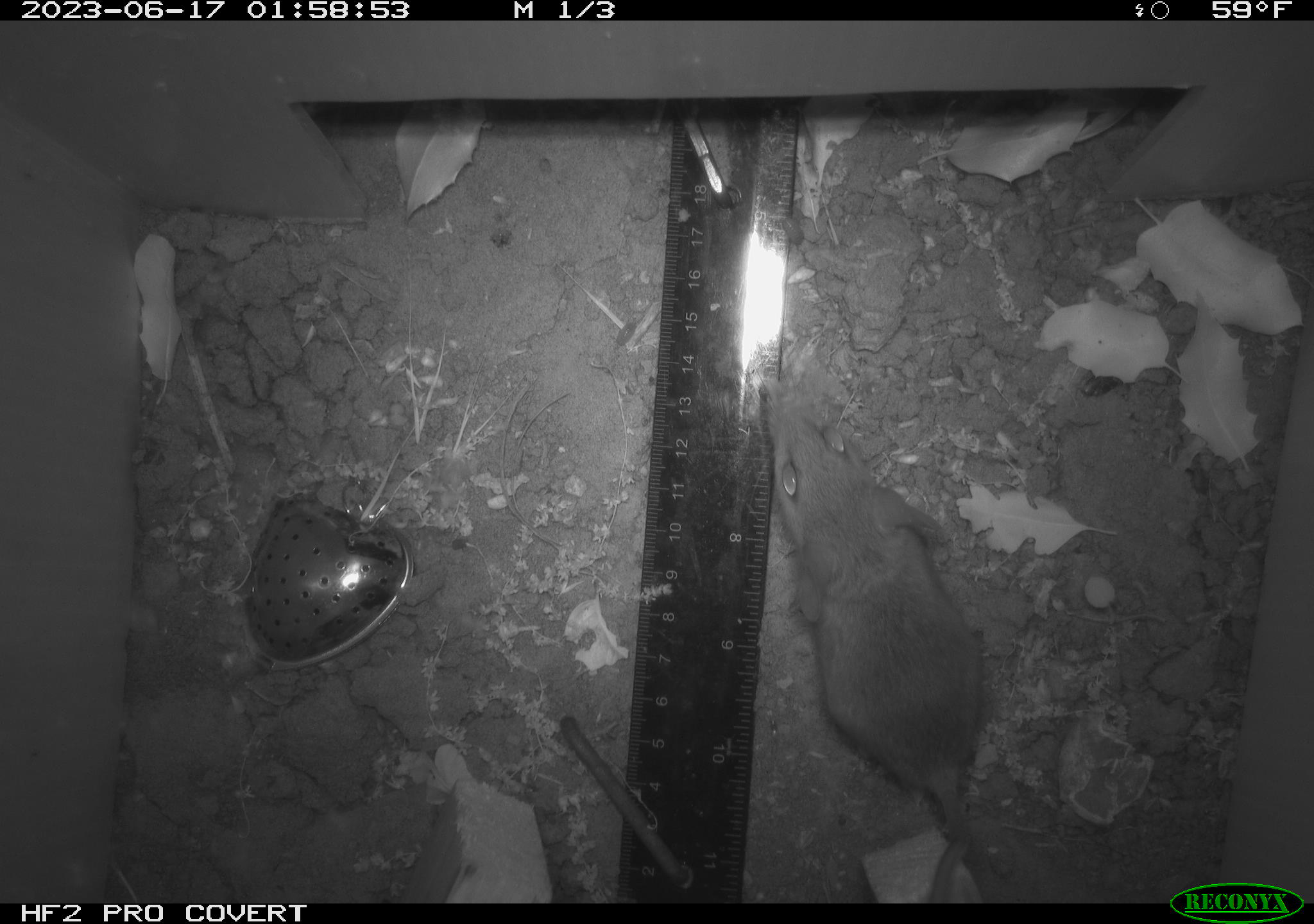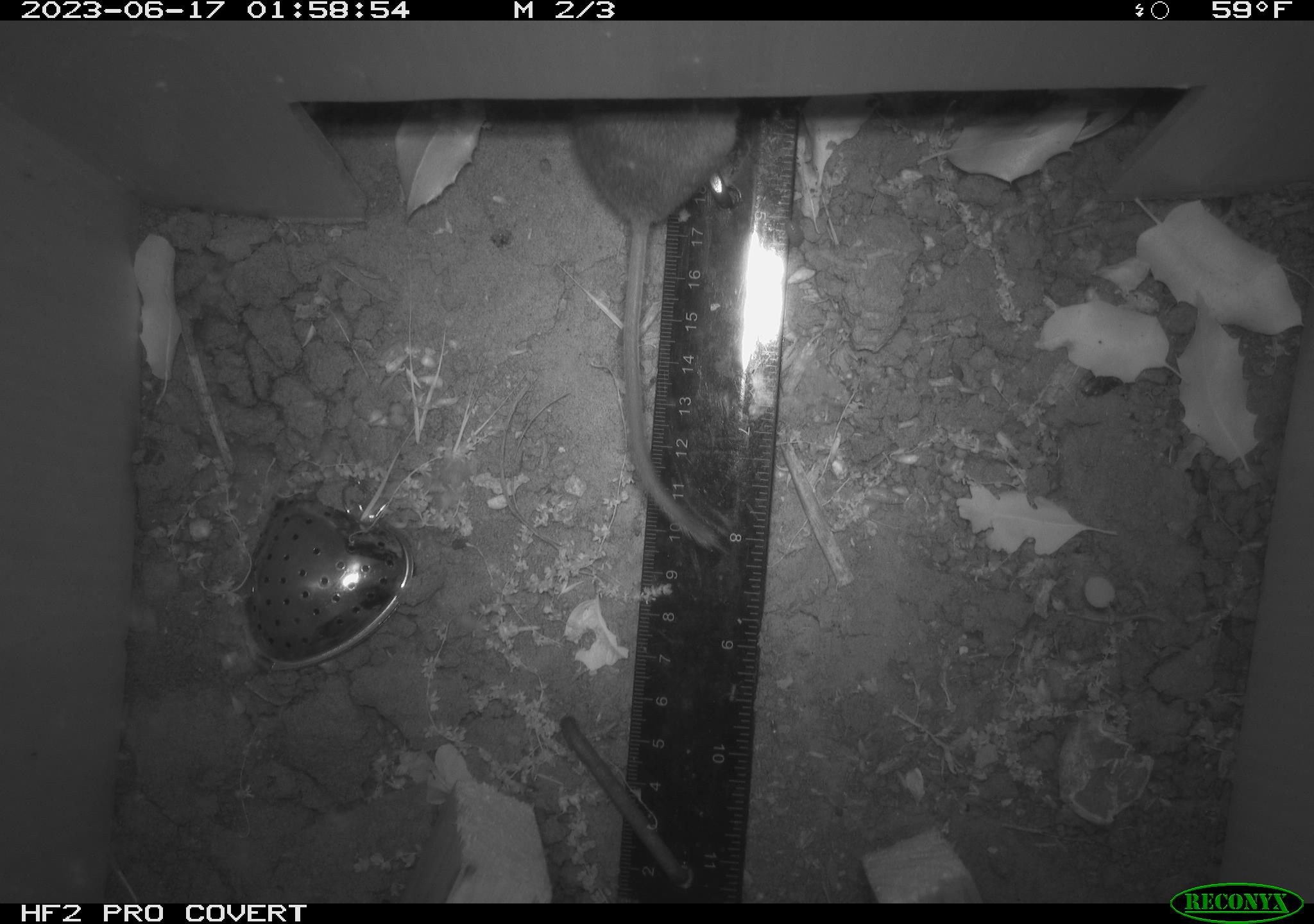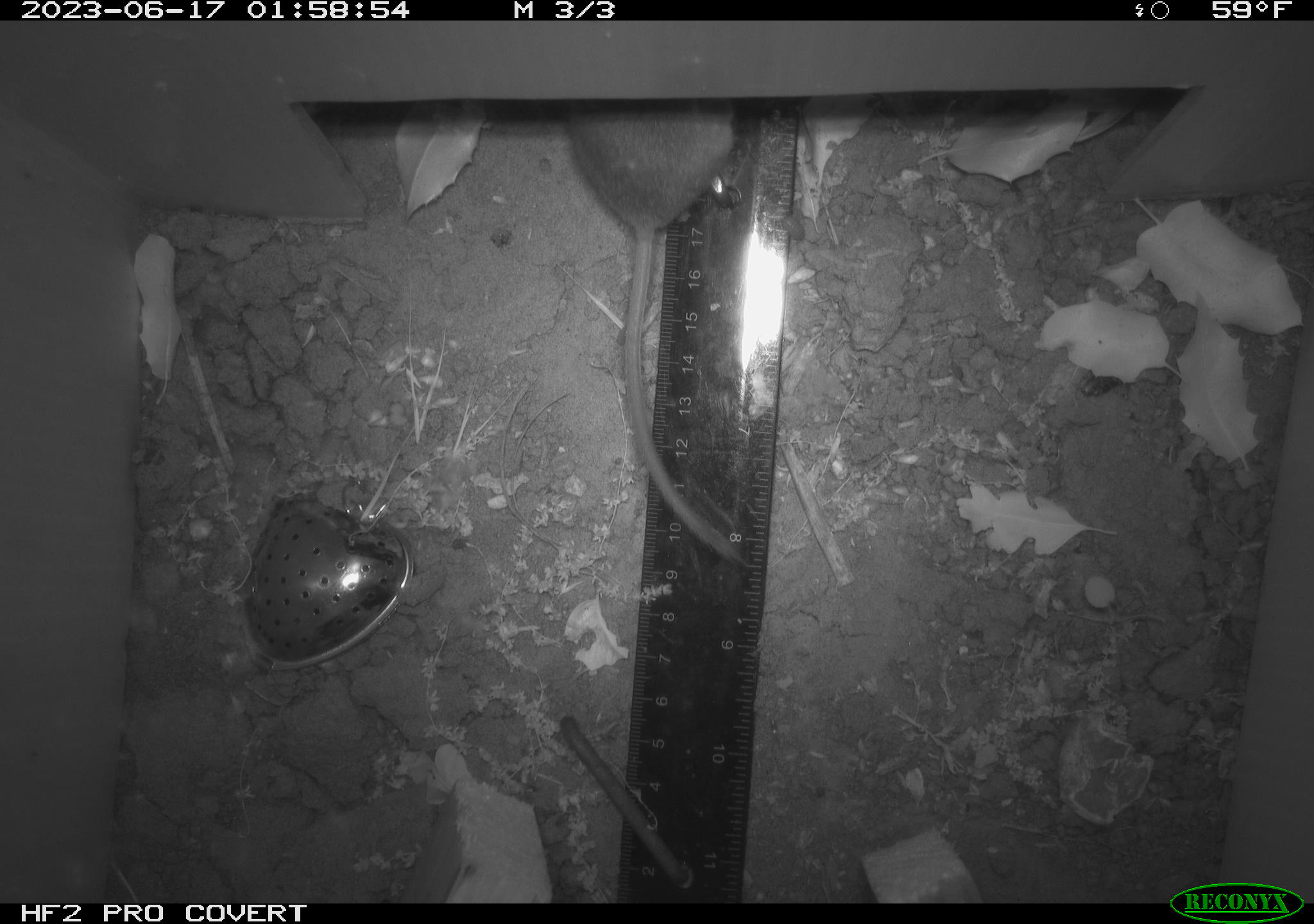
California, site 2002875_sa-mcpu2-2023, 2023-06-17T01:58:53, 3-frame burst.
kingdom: Animalia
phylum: Chordata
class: Mammalia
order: Rodentia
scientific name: Rodentia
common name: mouse species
Mouse species (Rodentia).